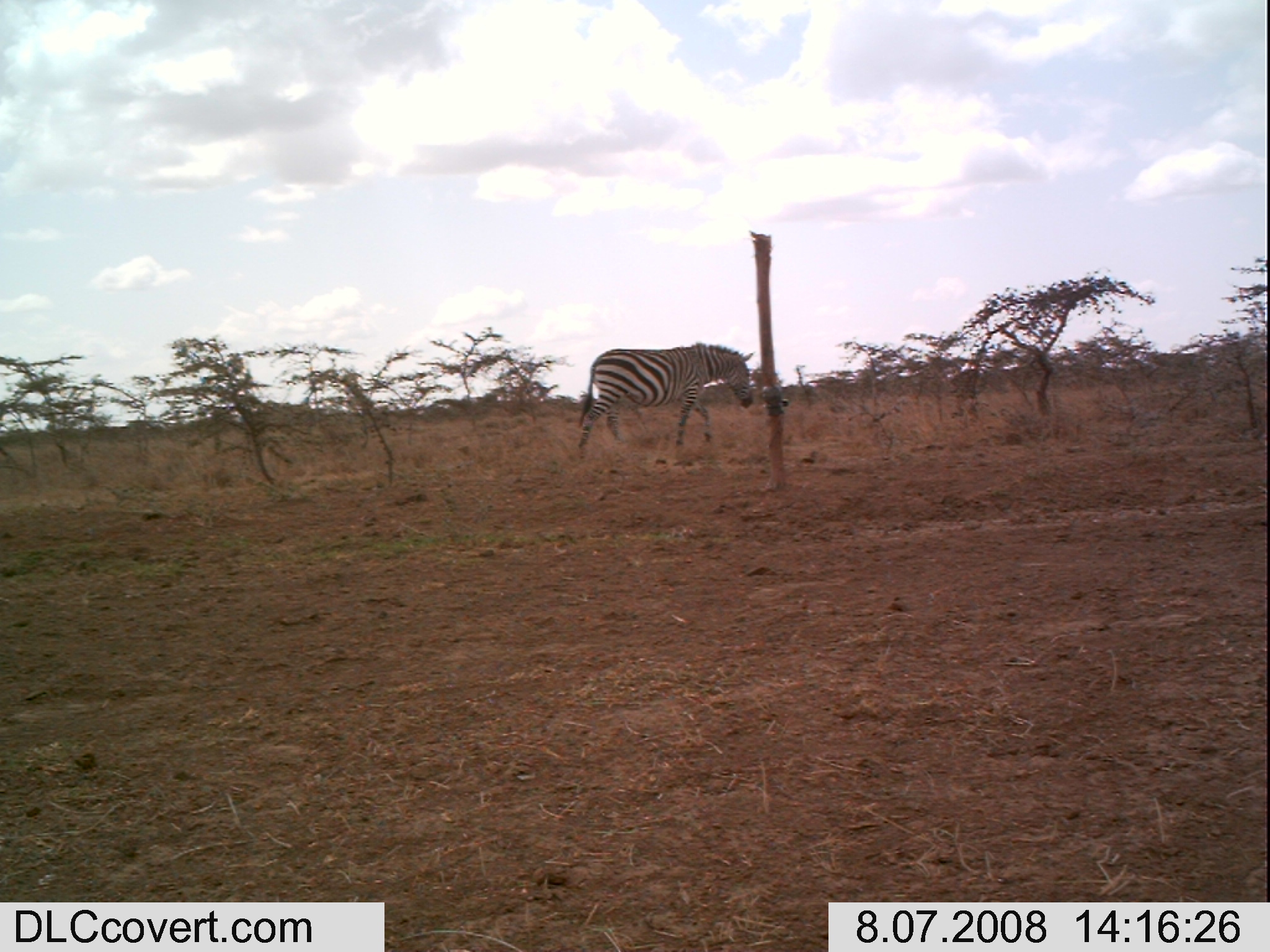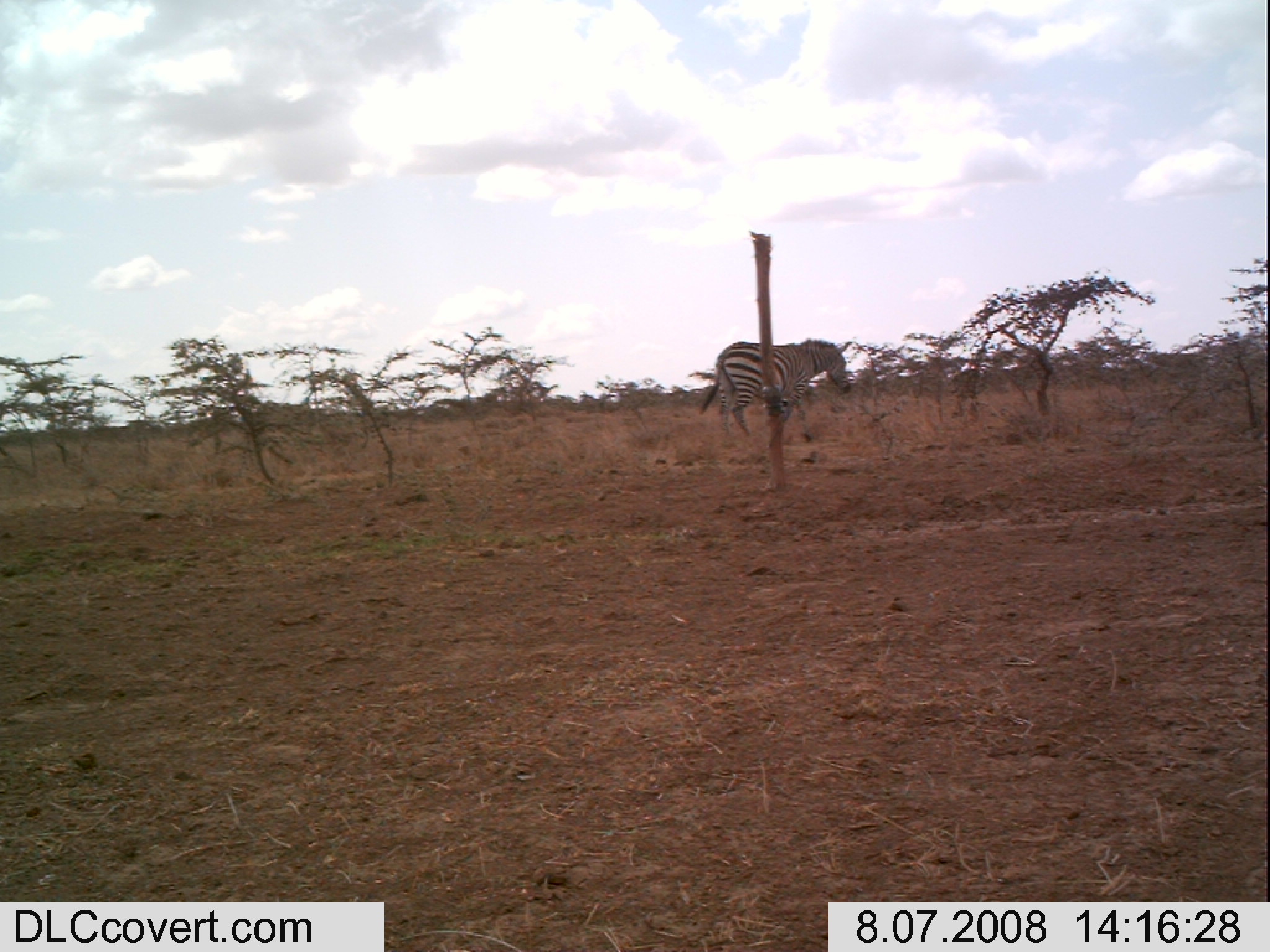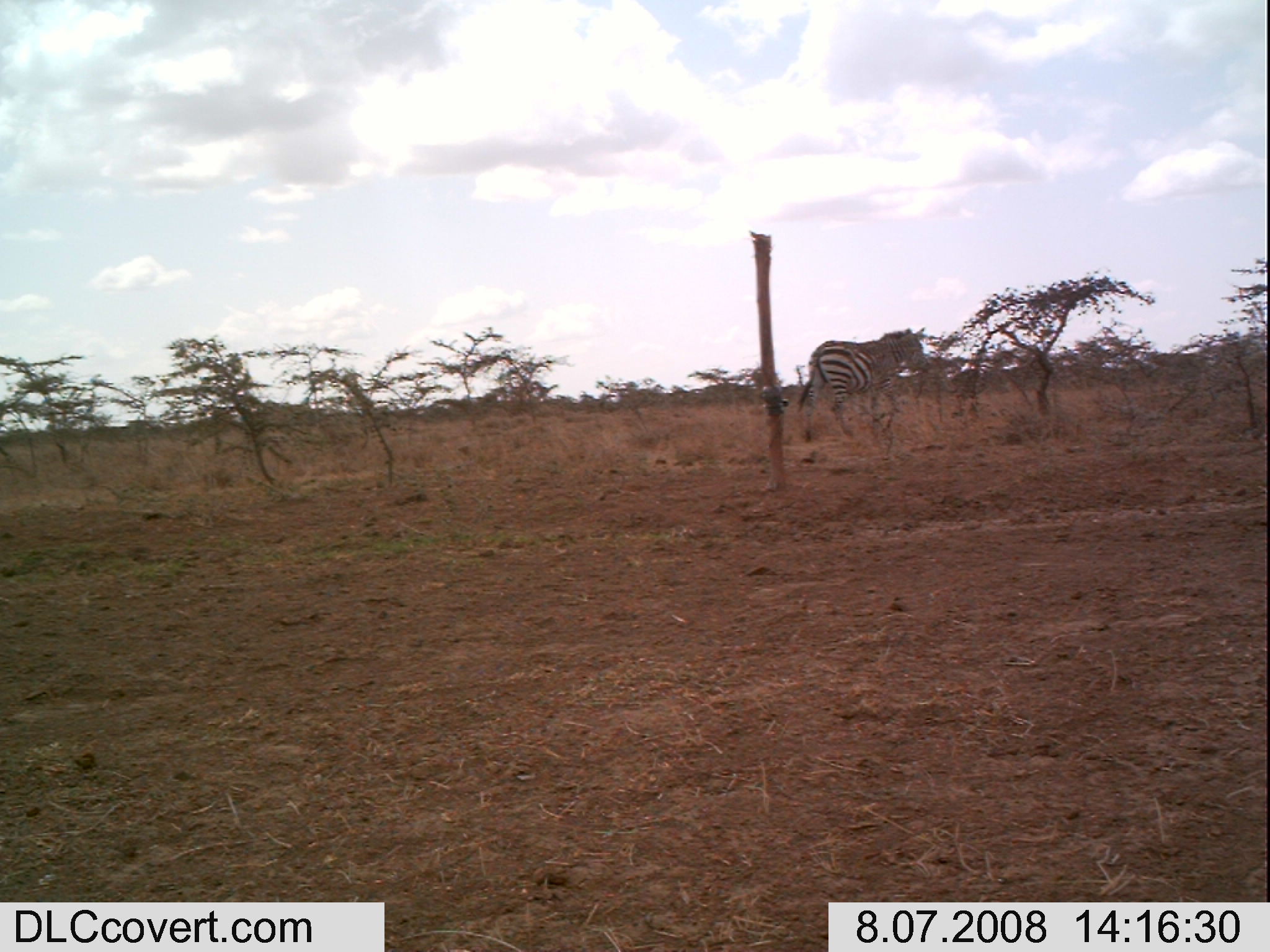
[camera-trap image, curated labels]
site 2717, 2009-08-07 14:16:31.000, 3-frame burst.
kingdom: Animalia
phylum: Chordata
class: Mammalia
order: Perissodactyla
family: Equidae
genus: Equus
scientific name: Equus quagga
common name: plains zebra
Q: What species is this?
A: Equus quagga (plains zebra).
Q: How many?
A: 1.